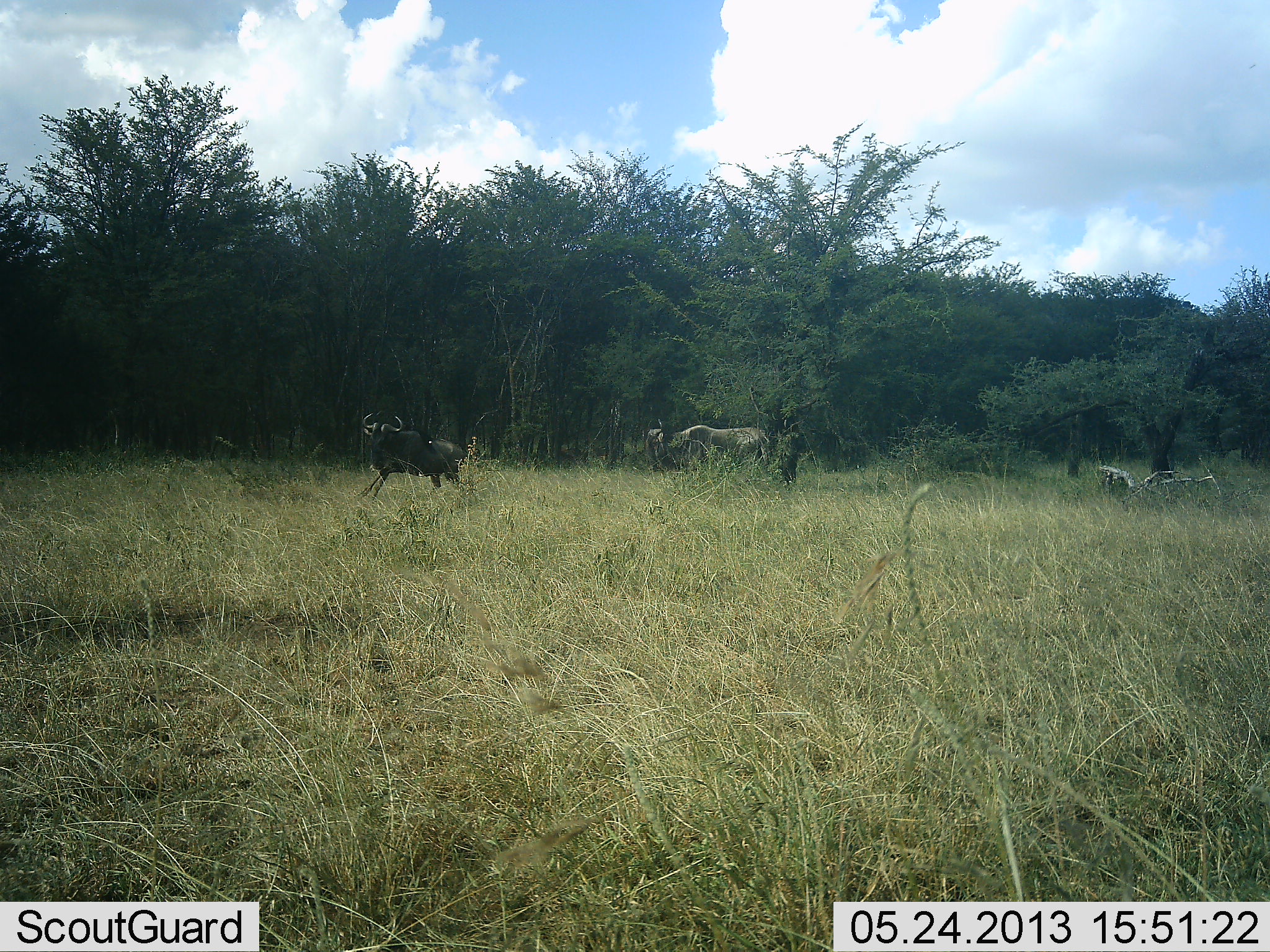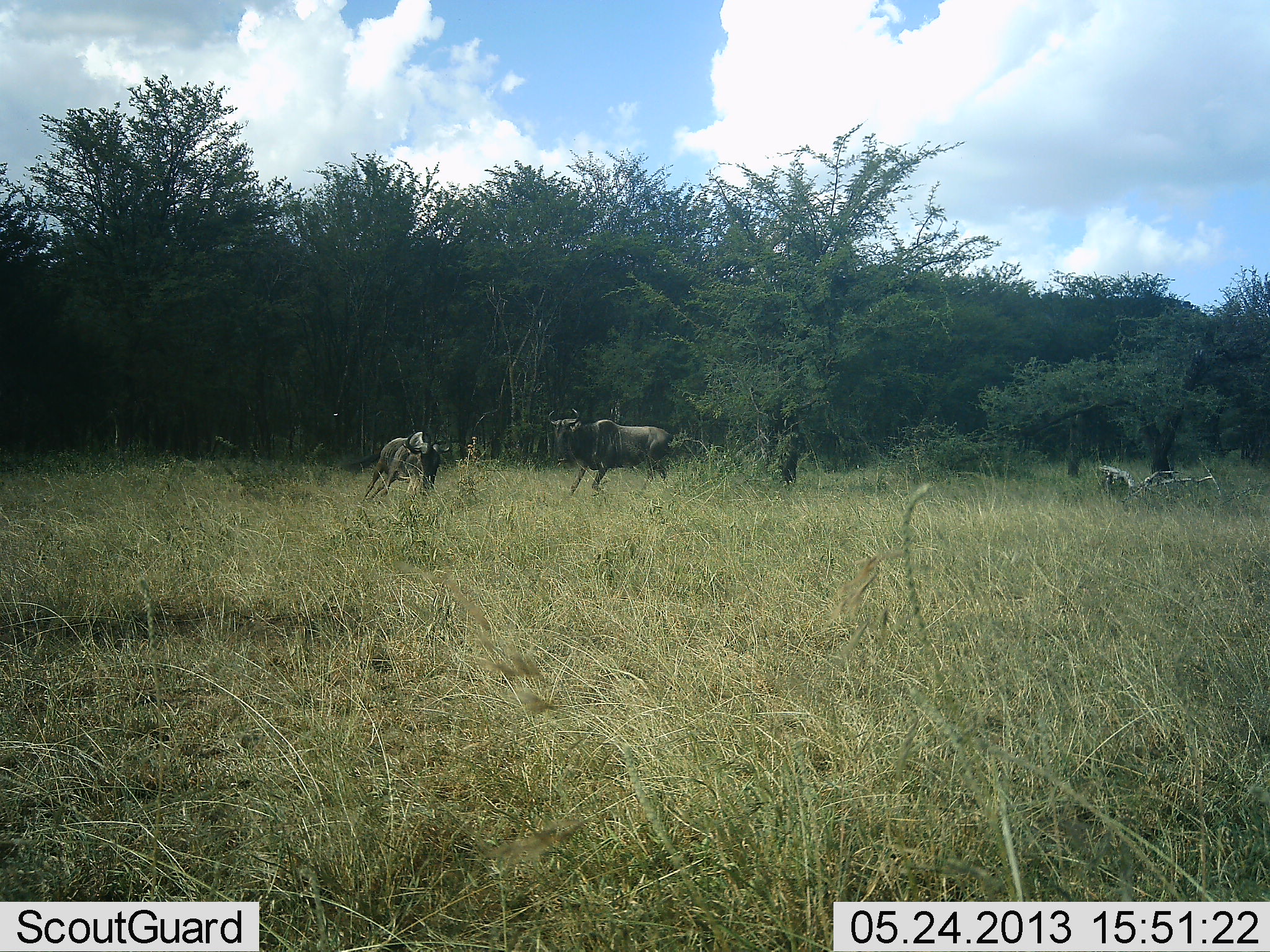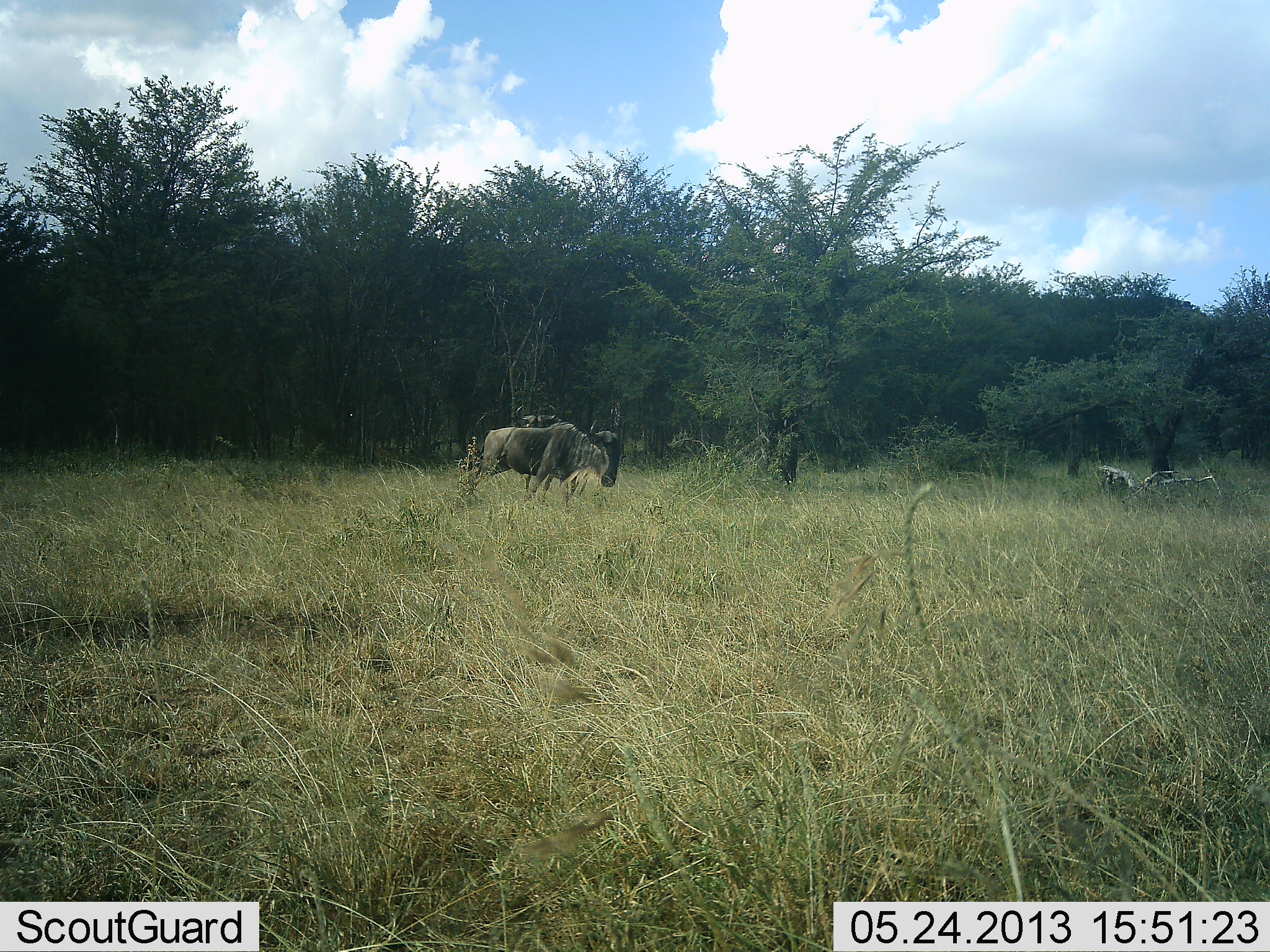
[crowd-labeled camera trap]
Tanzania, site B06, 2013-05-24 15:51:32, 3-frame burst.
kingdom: Animalia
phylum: Chordata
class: Mammalia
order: Artiodactyla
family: Bovidae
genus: Connochaetes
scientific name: Connochaetes taurinus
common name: blue wildebeest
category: wildebeest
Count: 2.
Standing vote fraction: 4%.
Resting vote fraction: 4%.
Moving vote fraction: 54%.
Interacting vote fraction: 71%.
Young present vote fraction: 0%.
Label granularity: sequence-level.